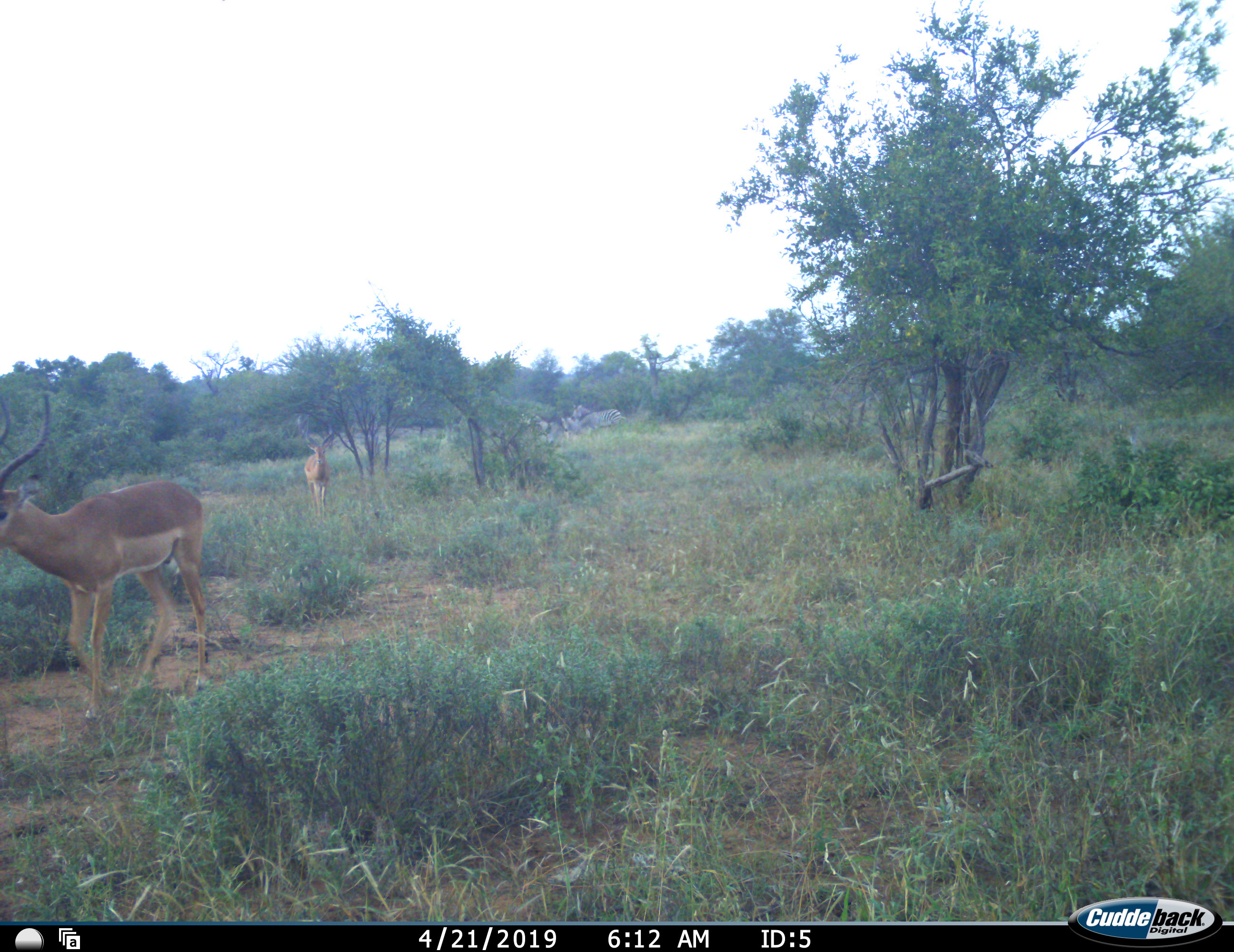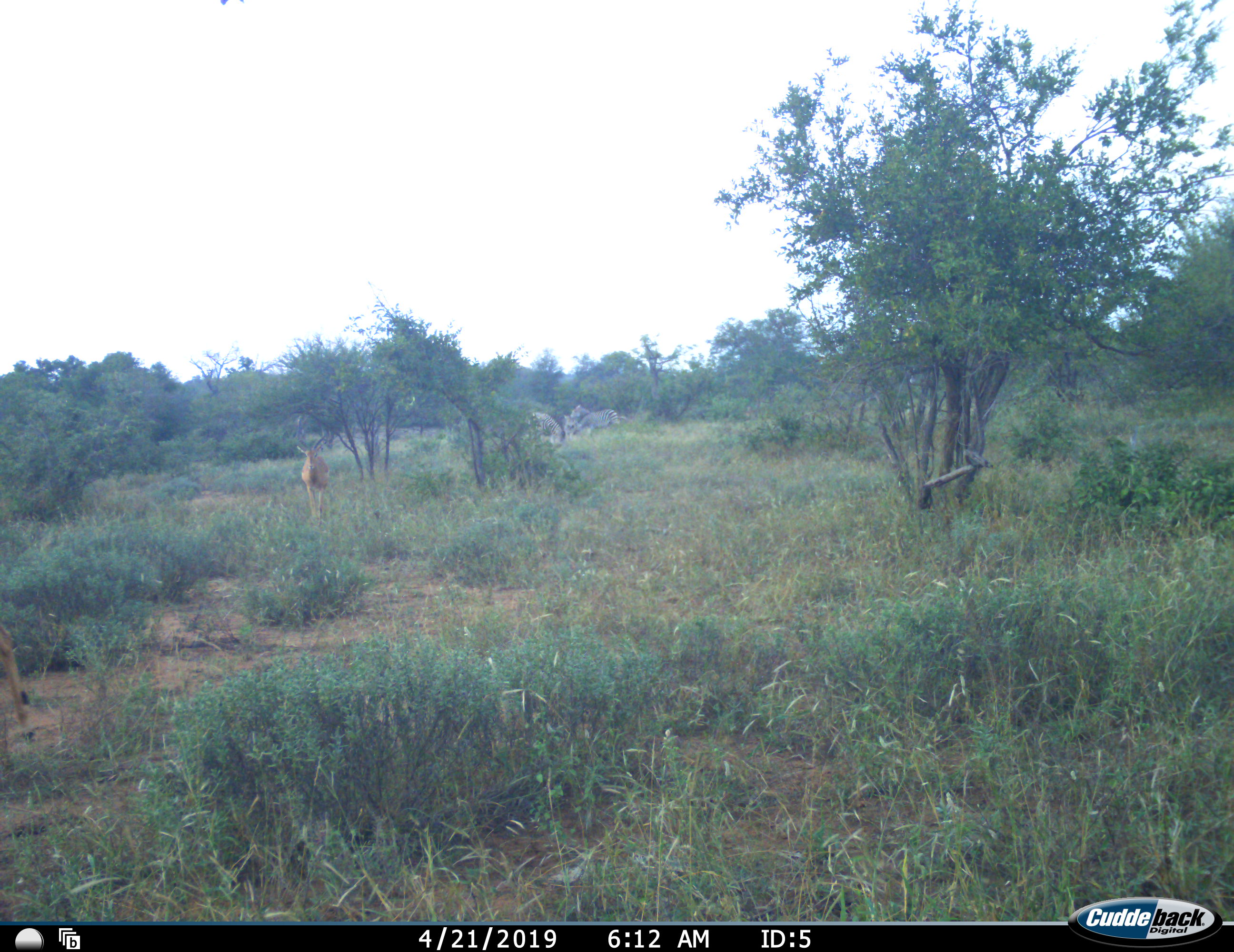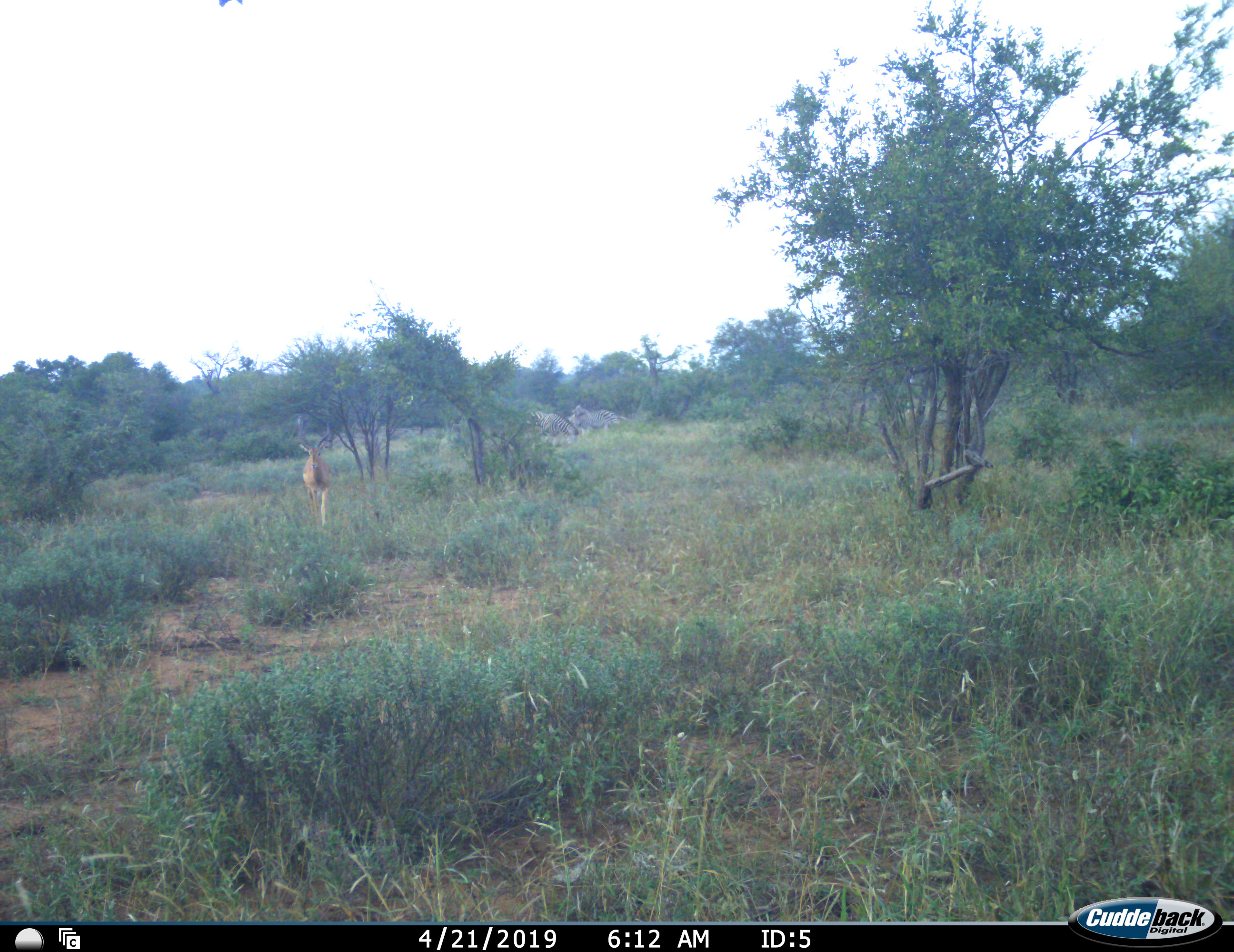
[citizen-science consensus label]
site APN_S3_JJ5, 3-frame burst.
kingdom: Animalia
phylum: Chordata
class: Mammalia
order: Artiodactyla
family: Bovidae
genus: Aepyceros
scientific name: Aepyceros melampus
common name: impala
Impala (Aepyceros melampus), count 2. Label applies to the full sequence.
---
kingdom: Animalia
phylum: Chordata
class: Mammalia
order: Perissodactyla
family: Equidae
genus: Equus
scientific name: Equus quagga burchellii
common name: burchell's zebra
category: zebraburchells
Zebraburchells (burchell's zebra) (Equus quagga burchellii), count 3. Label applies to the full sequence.